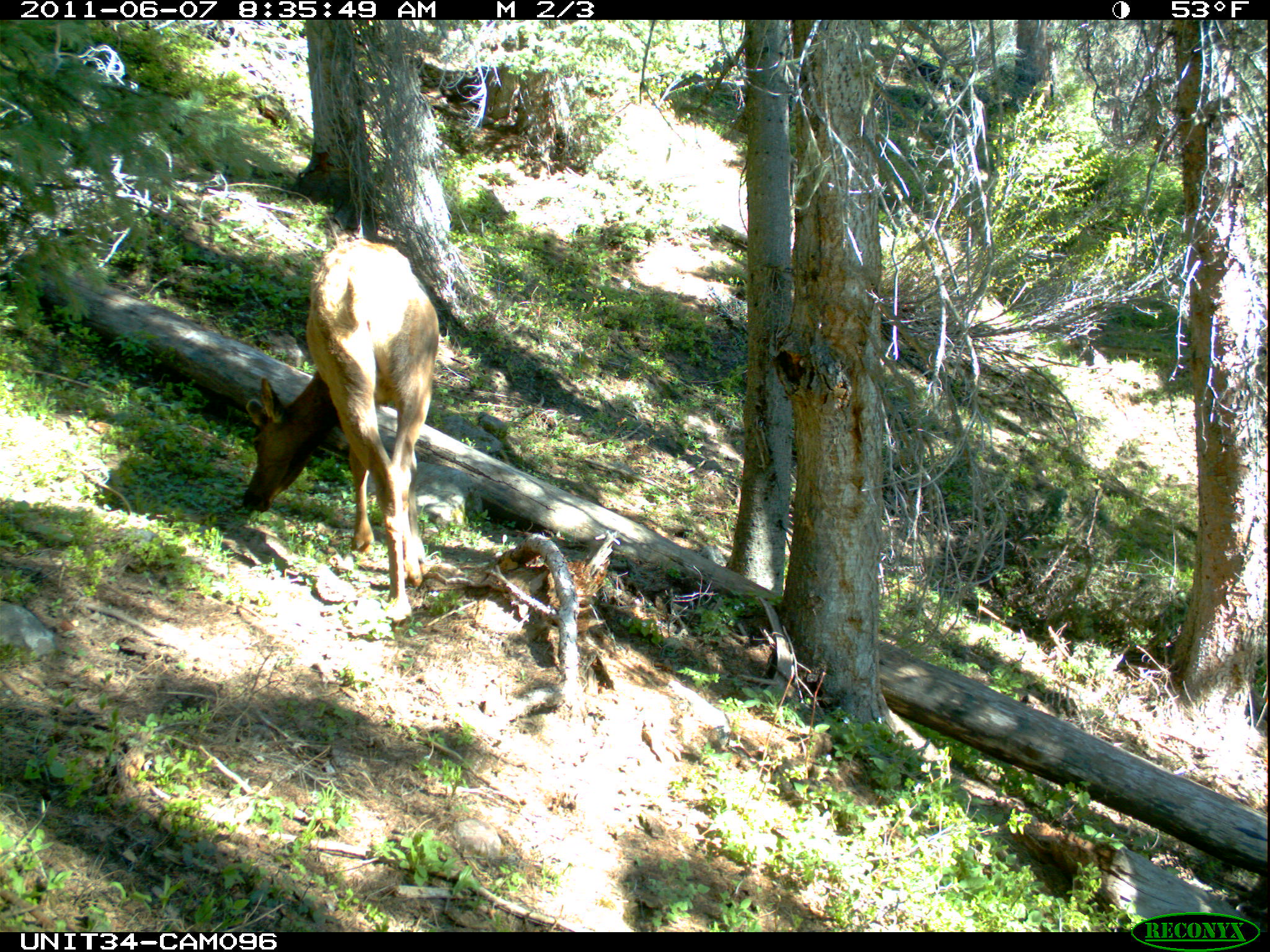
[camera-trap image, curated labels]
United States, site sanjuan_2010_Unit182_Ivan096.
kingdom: Animalia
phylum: Chordata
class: Mammalia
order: Artiodactyla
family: Cervidae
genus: Cervus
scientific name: Cervus elaphus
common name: red deer